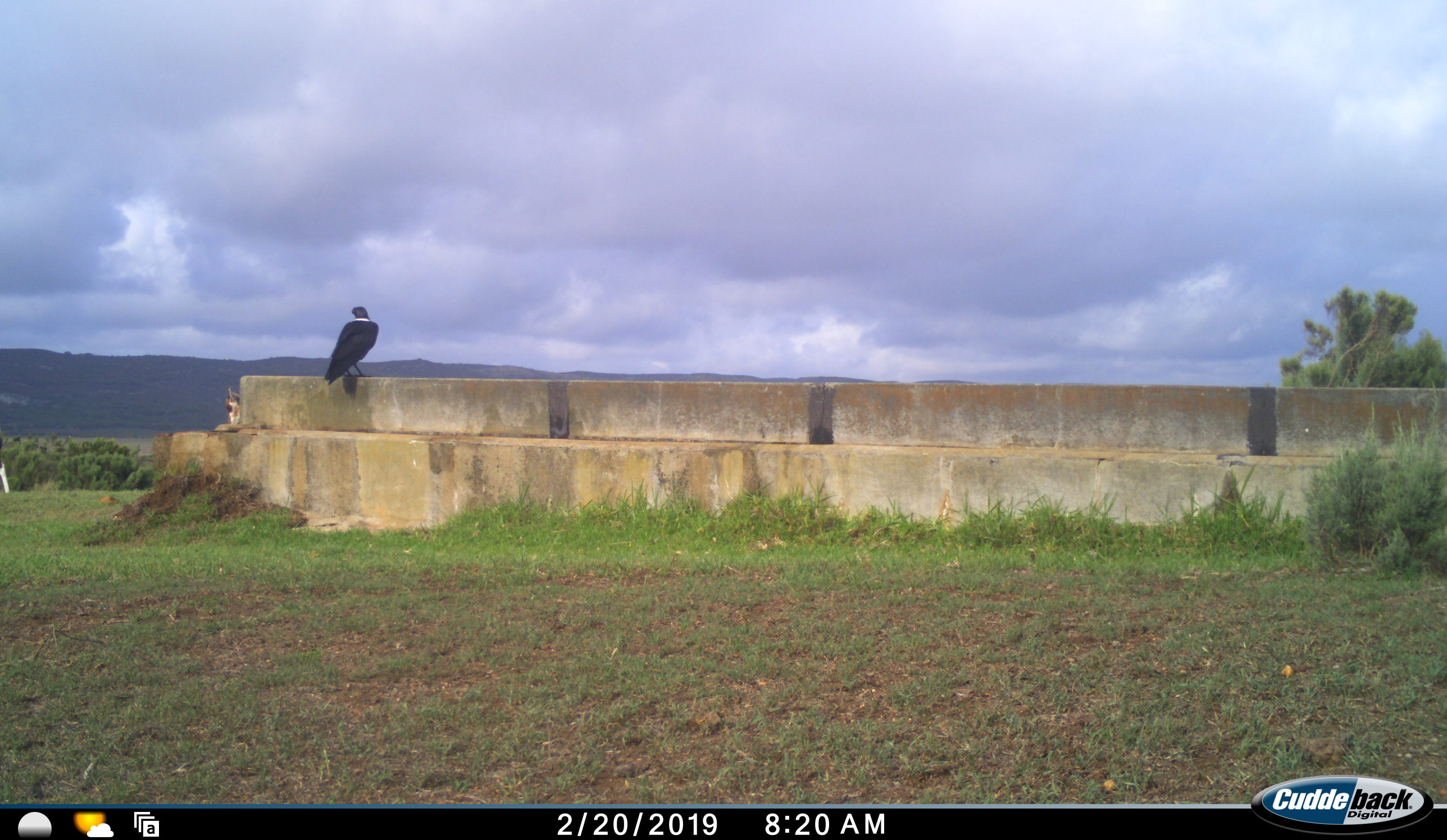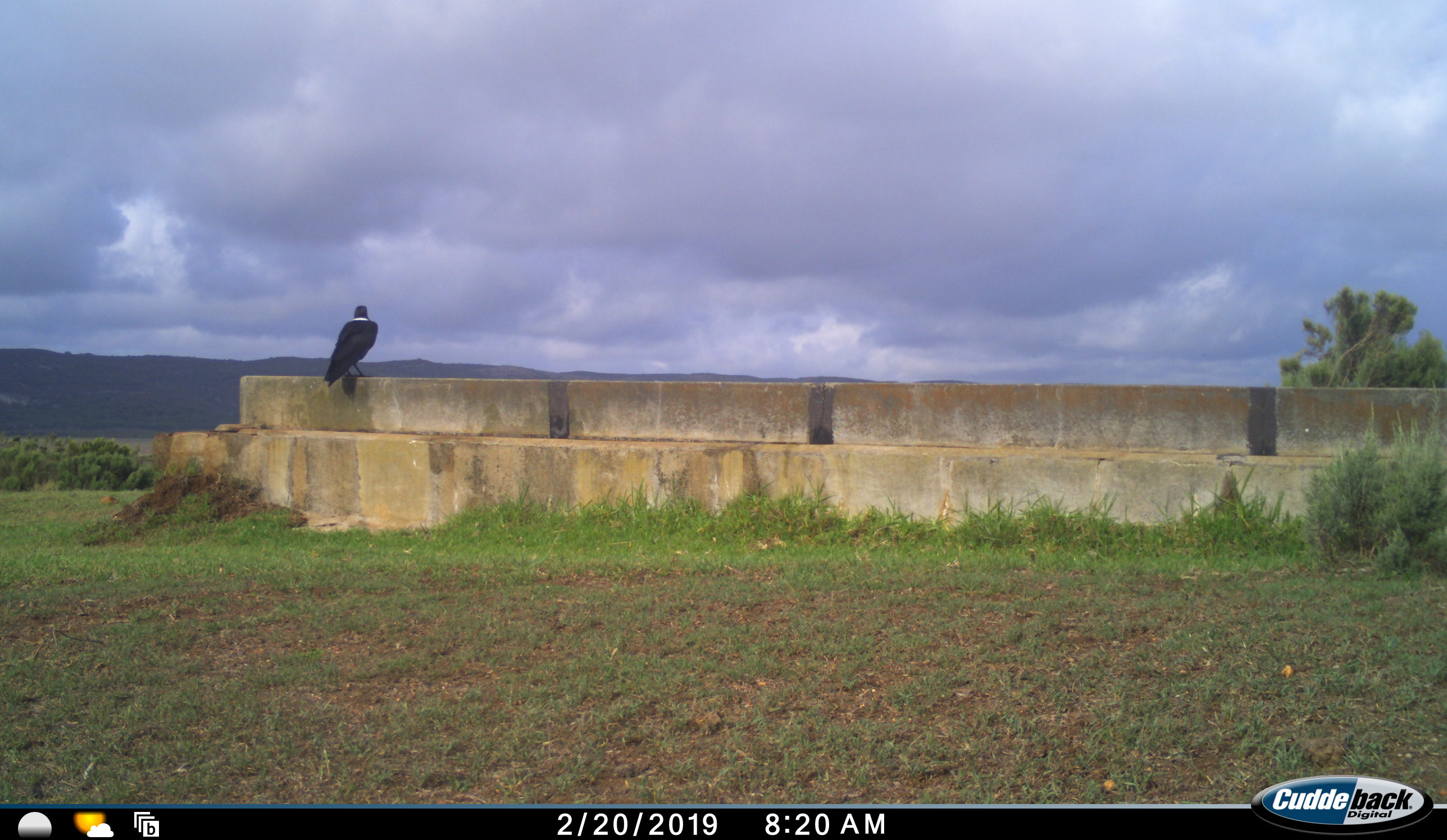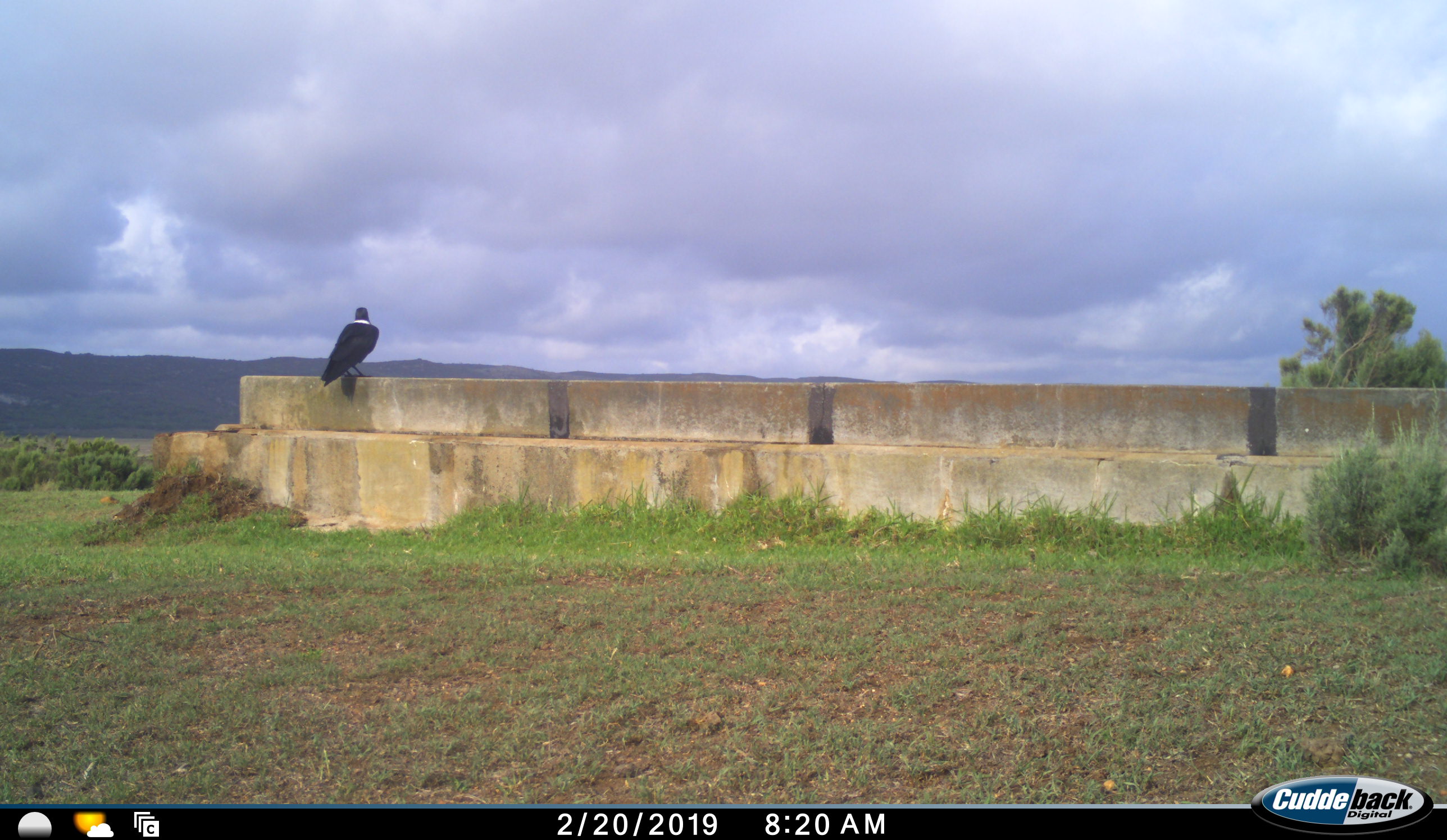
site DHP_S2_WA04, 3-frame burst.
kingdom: Animalia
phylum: Chordata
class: Aves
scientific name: Aves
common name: bird of prey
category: birdofprey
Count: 1.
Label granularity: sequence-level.